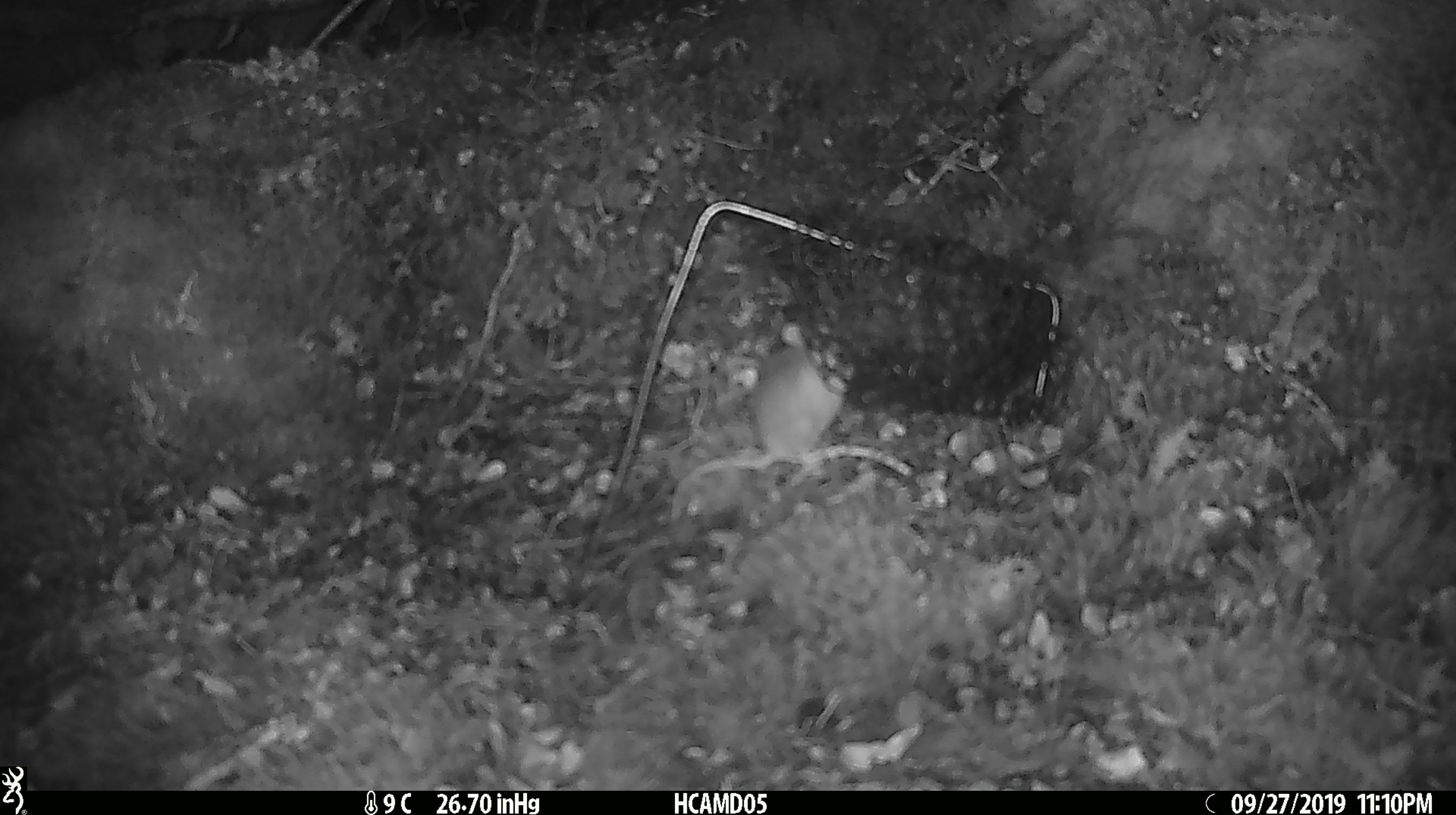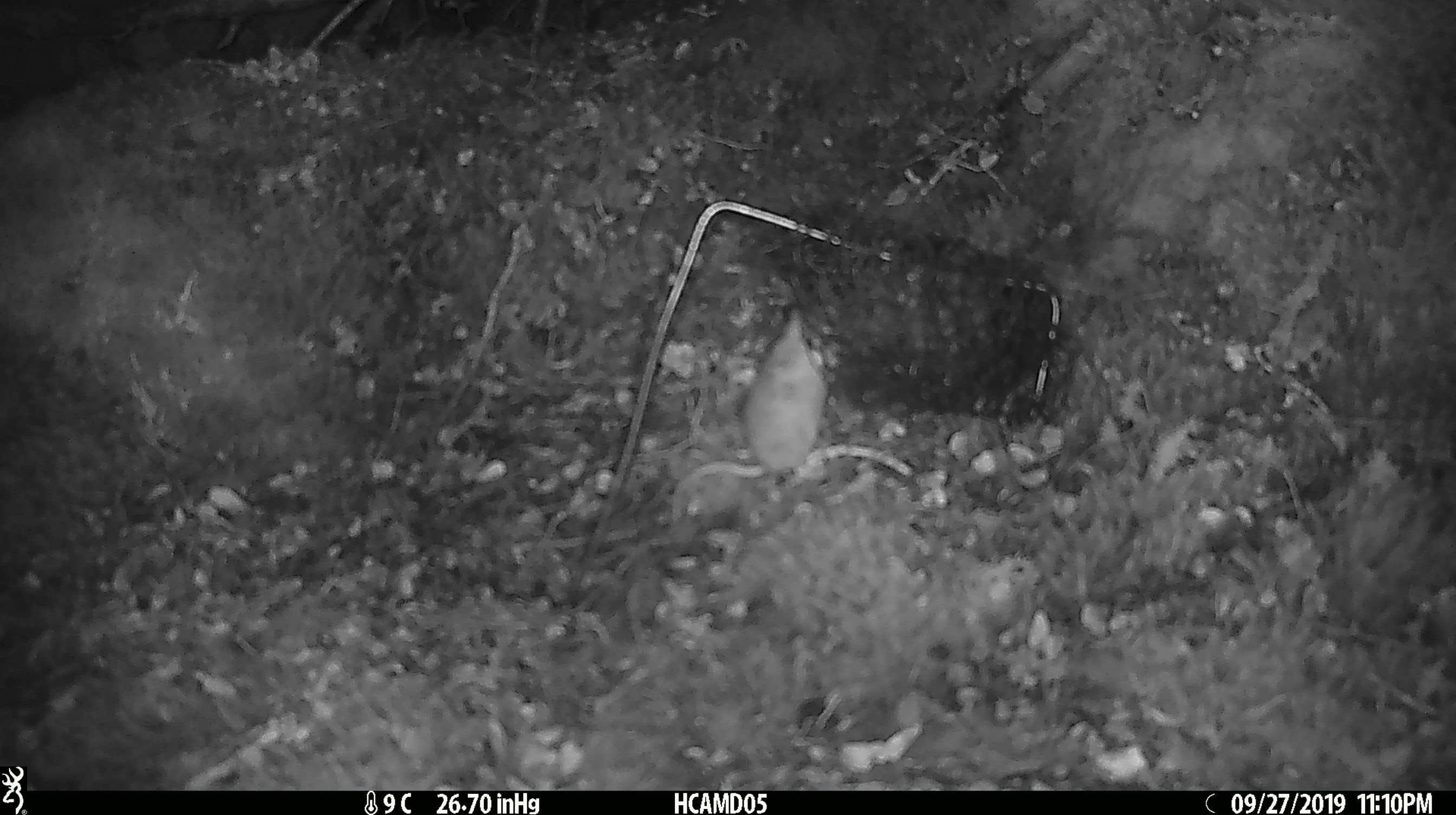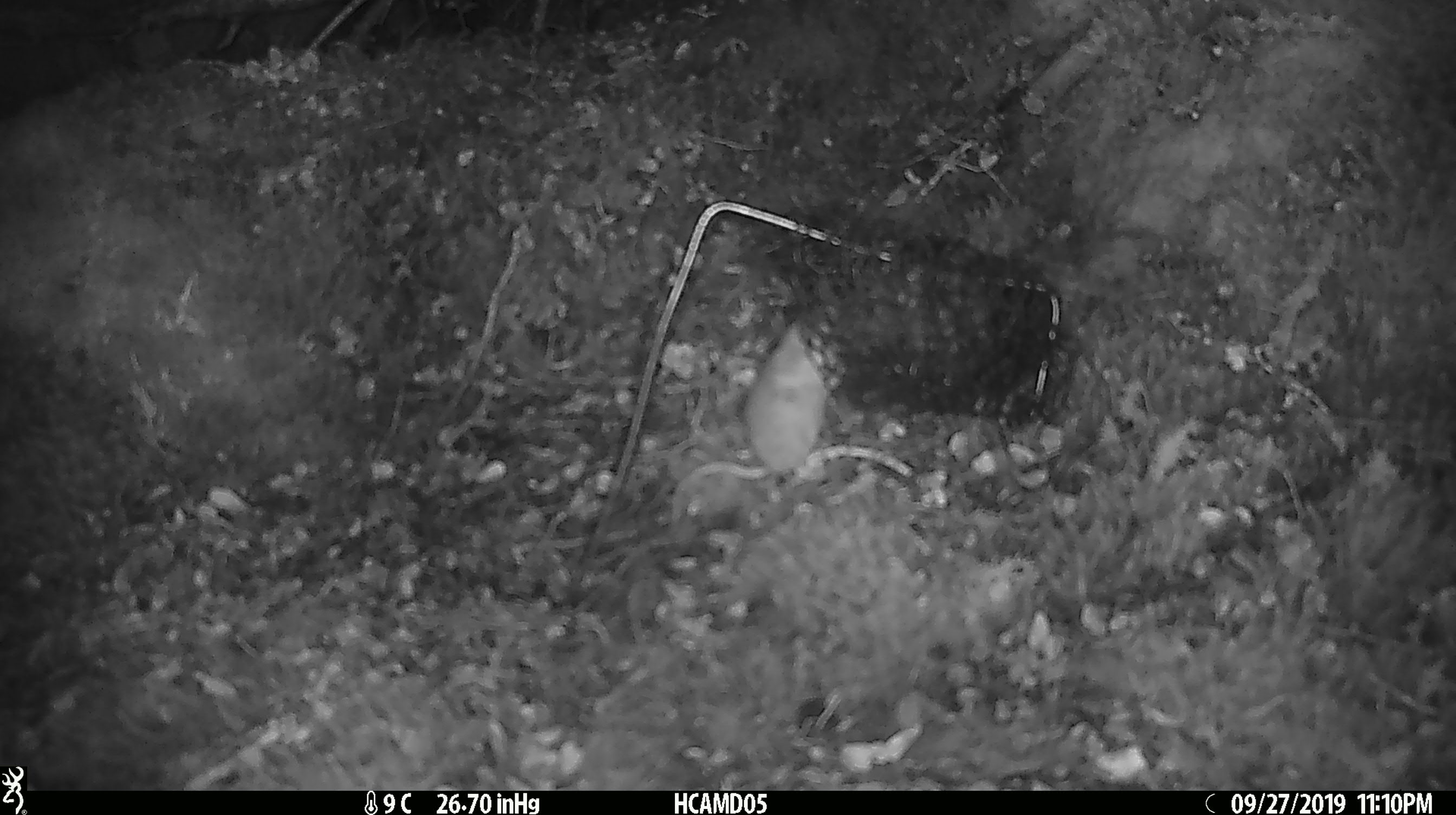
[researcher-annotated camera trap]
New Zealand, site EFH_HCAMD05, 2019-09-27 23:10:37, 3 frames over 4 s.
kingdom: Animalia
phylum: Chordata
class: Mammalia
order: Rodentia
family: Muridae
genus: Mus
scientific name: Mus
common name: mouse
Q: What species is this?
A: Mouse (Mus).